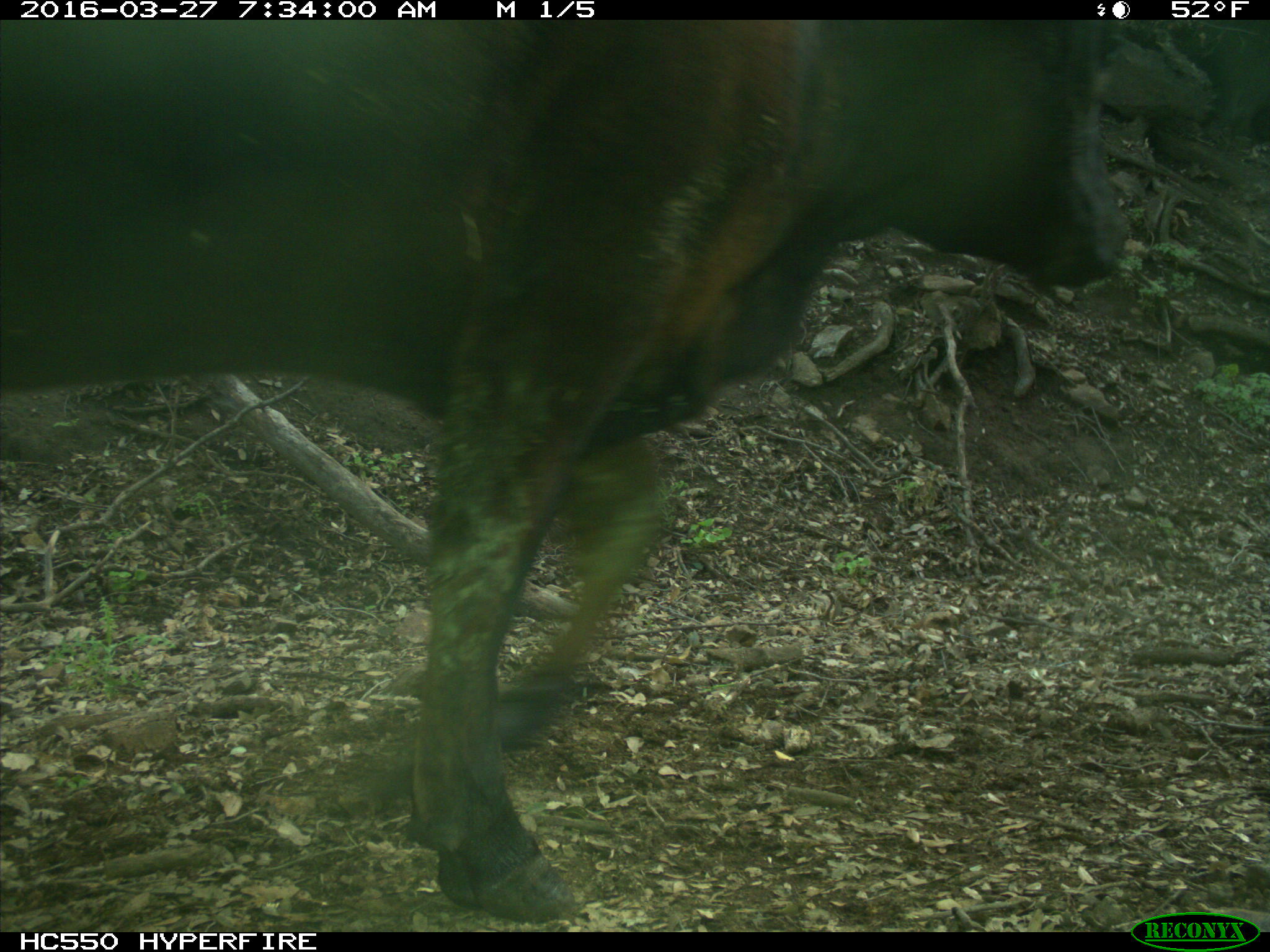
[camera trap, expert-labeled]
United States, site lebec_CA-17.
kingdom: Animalia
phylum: Chordata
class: Mammalia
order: Artiodactyla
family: Bovidae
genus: Bos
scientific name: Bos taurus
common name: domestic cow